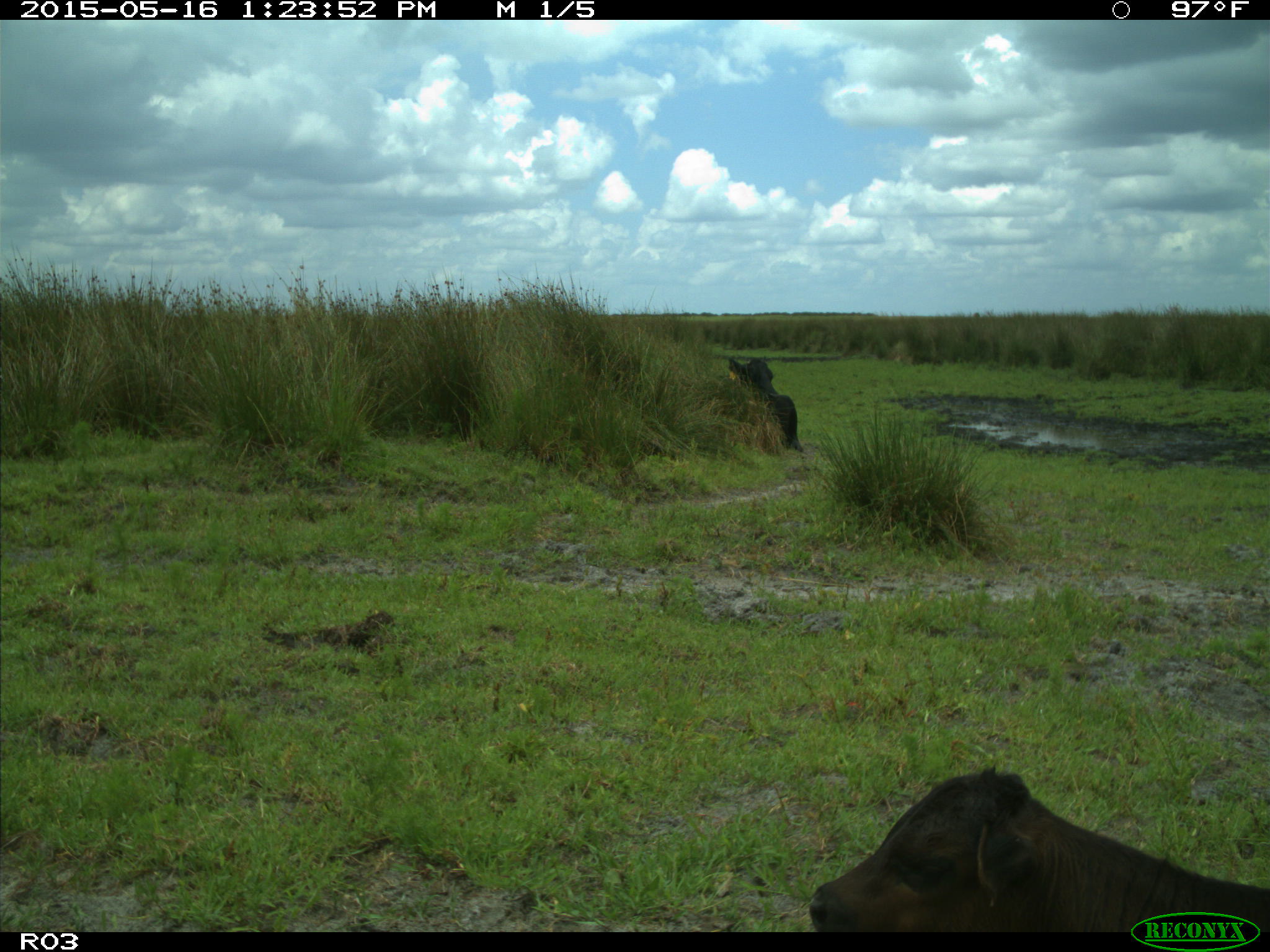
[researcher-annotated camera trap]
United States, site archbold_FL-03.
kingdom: Animalia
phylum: Chordata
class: Mammalia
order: Artiodactyla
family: Bovidae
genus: Bos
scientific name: Bos taurus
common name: domestic cow